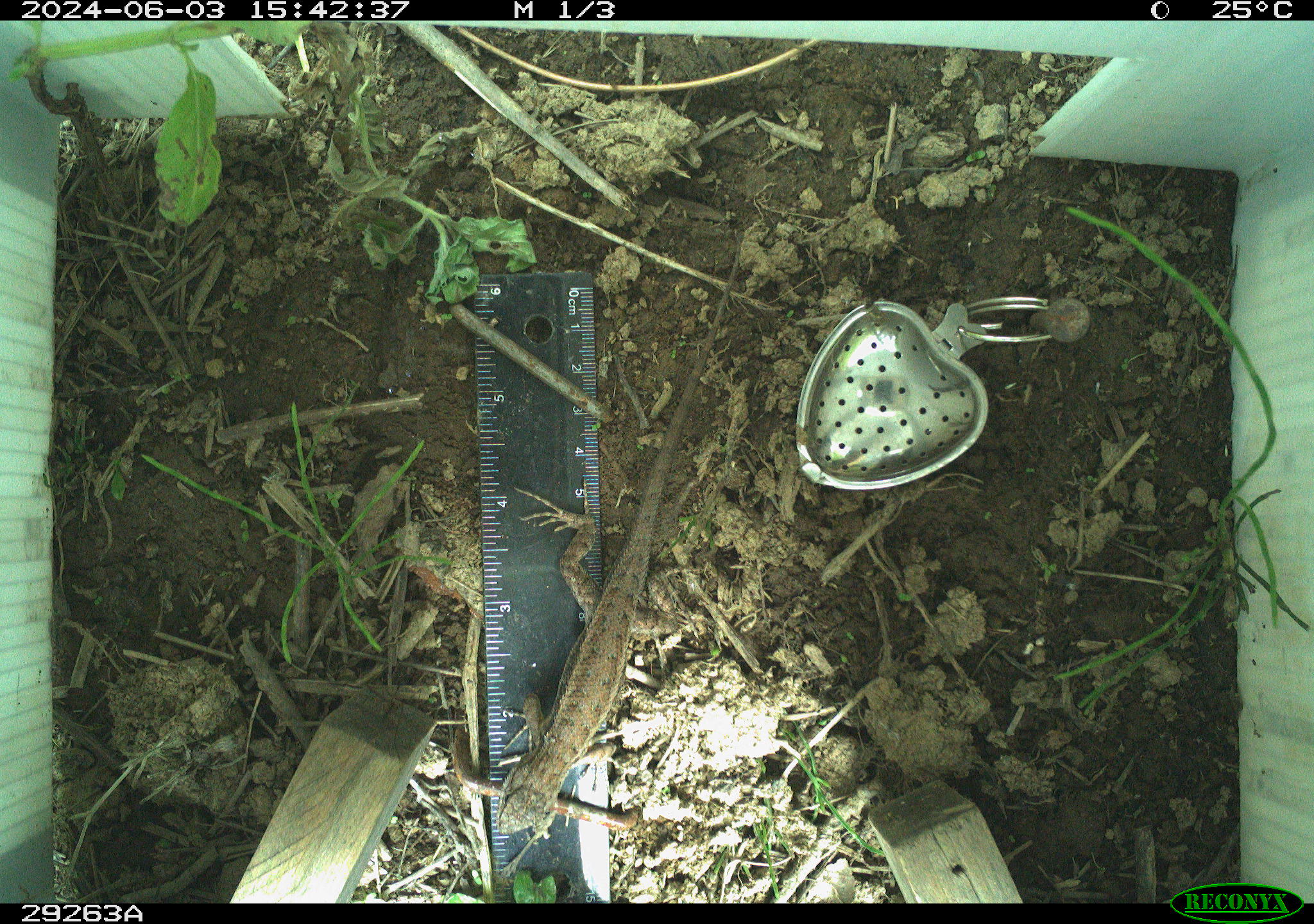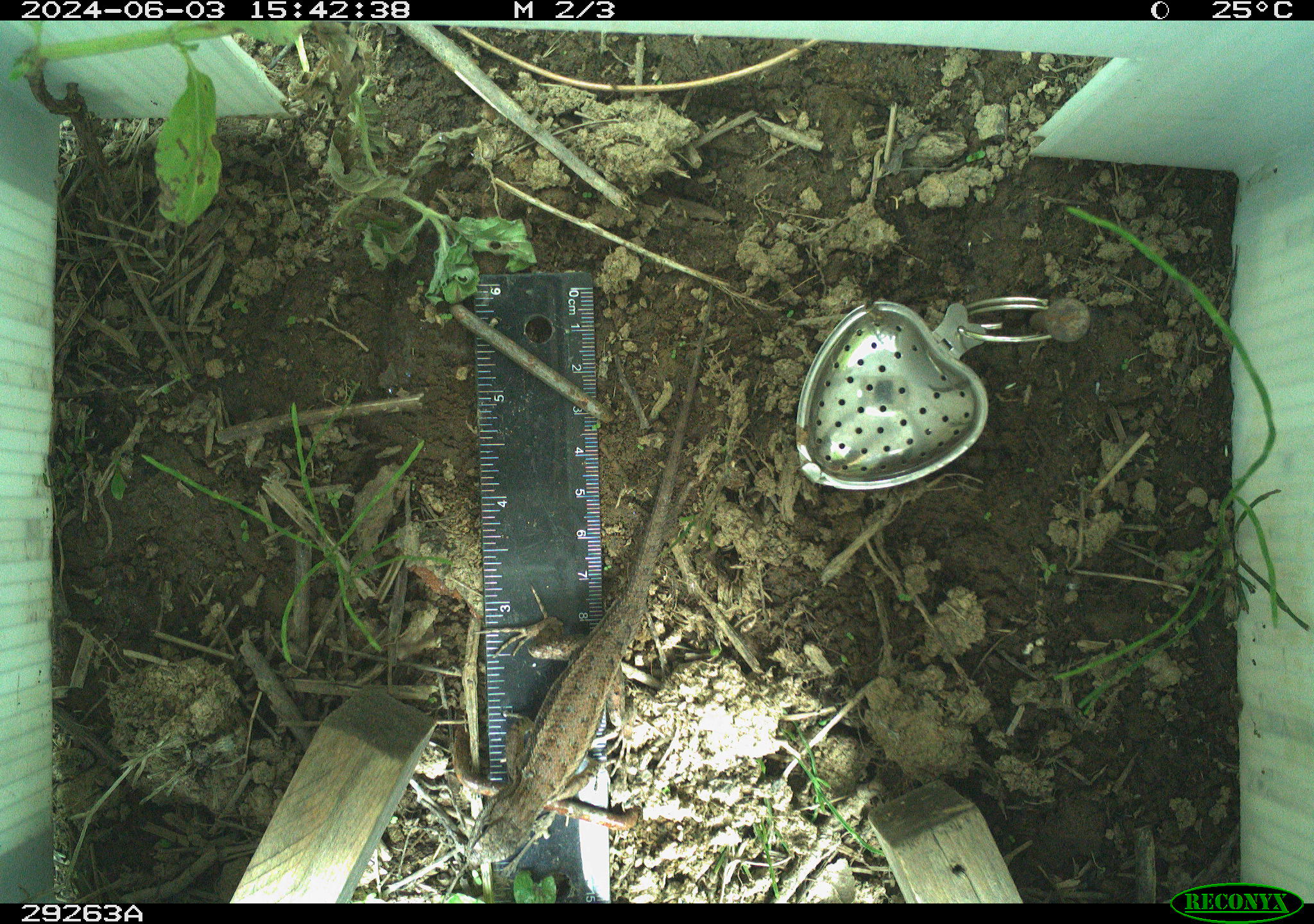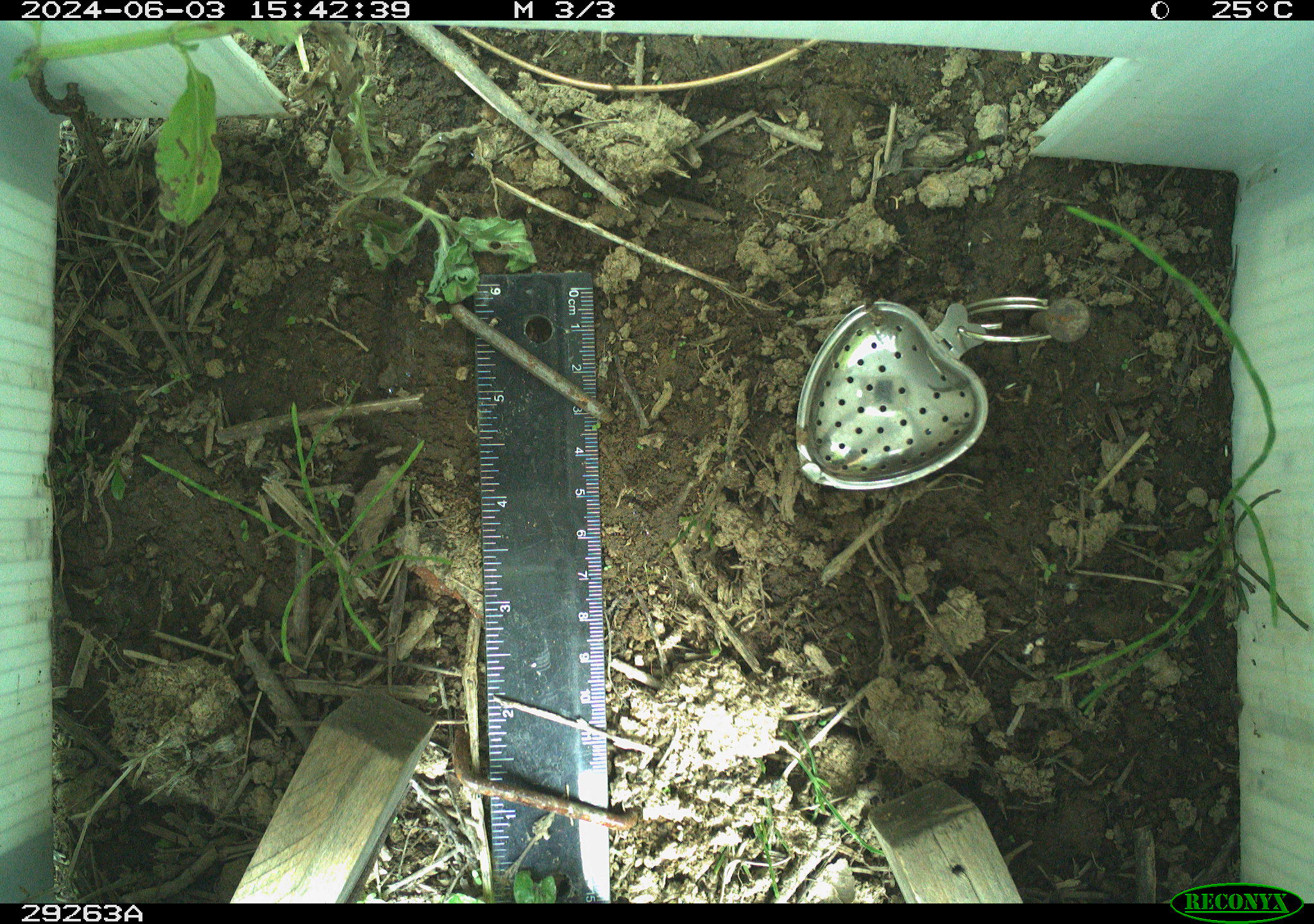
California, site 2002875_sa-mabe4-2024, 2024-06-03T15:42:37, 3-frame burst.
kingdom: Animalia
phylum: Chordata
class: Reptilia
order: Squamata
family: Phrynosomatidae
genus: Sceloporus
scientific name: Sceloporus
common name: spiny lizards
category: sceloporus species